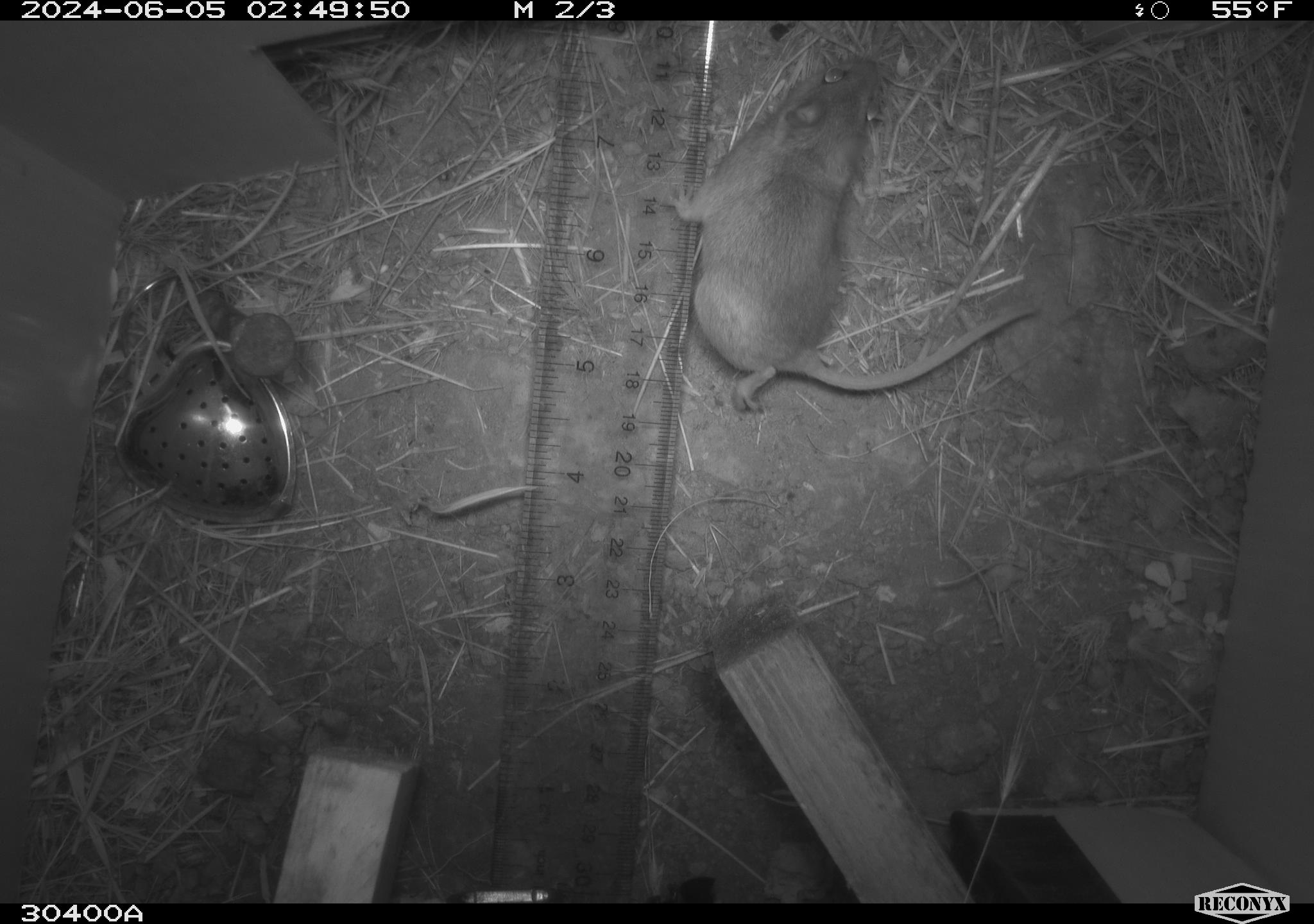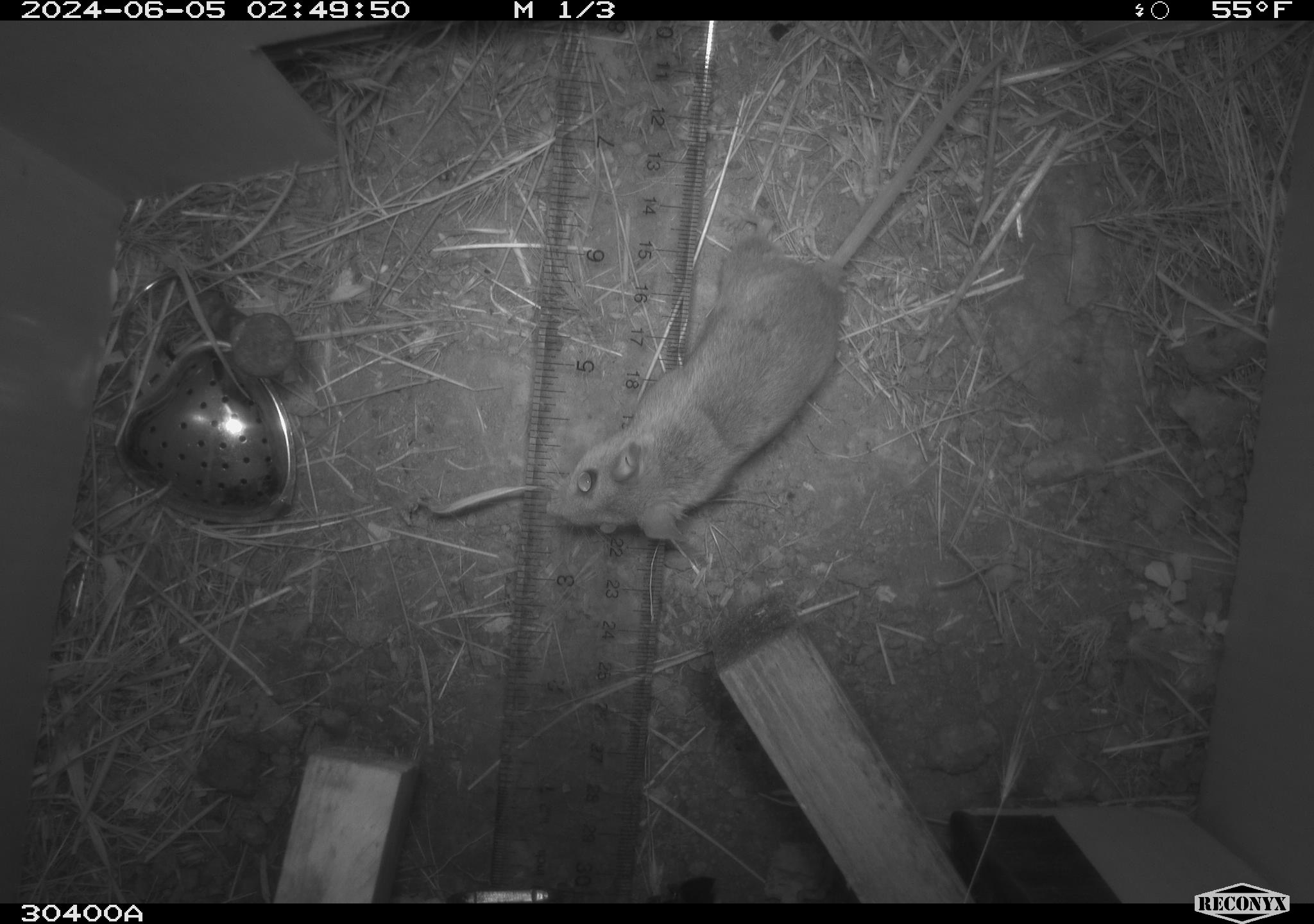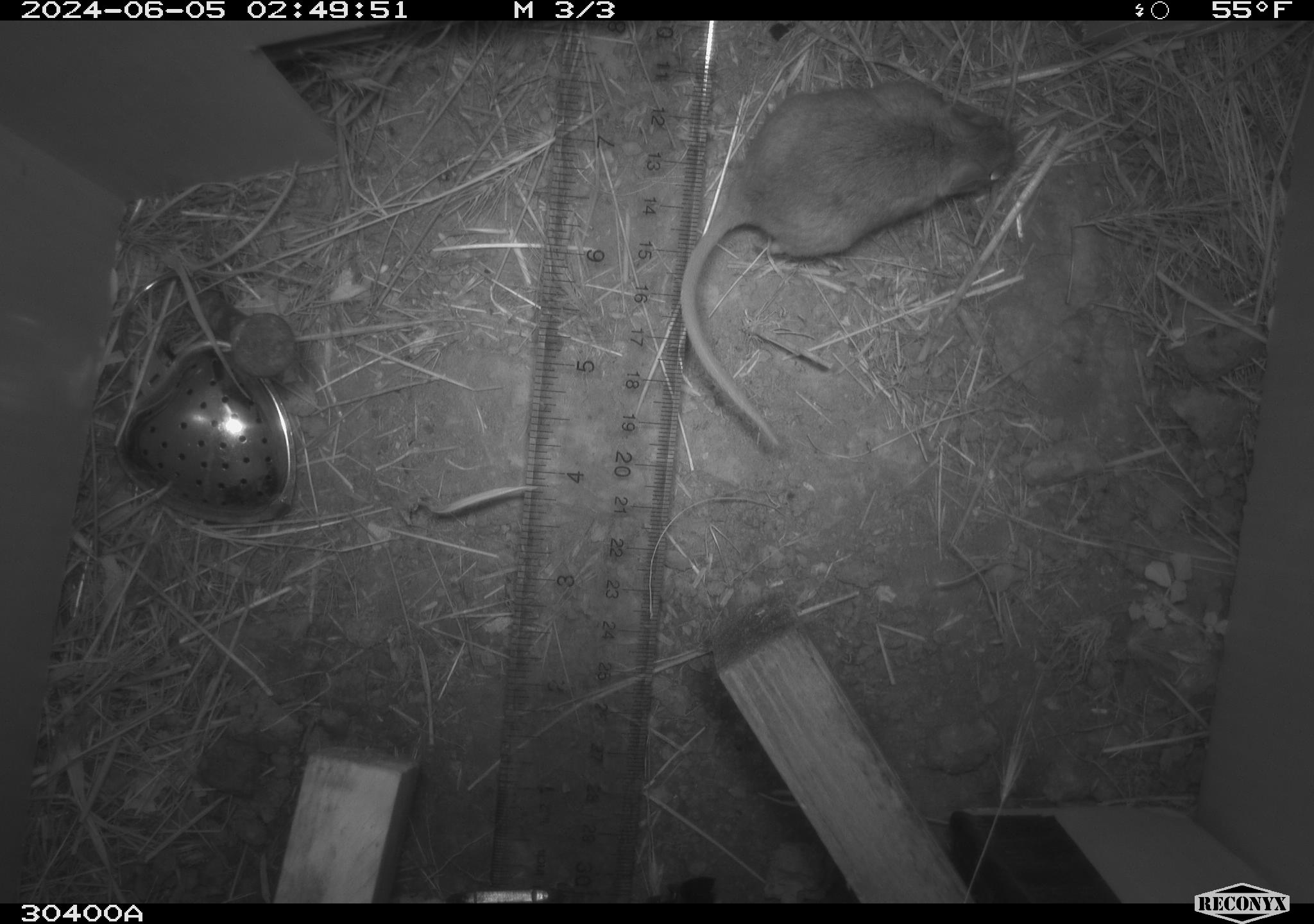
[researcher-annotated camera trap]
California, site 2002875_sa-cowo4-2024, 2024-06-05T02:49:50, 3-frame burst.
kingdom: Animalia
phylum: Chordata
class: Mammalia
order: Rodentia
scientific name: Rodentia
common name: rodent